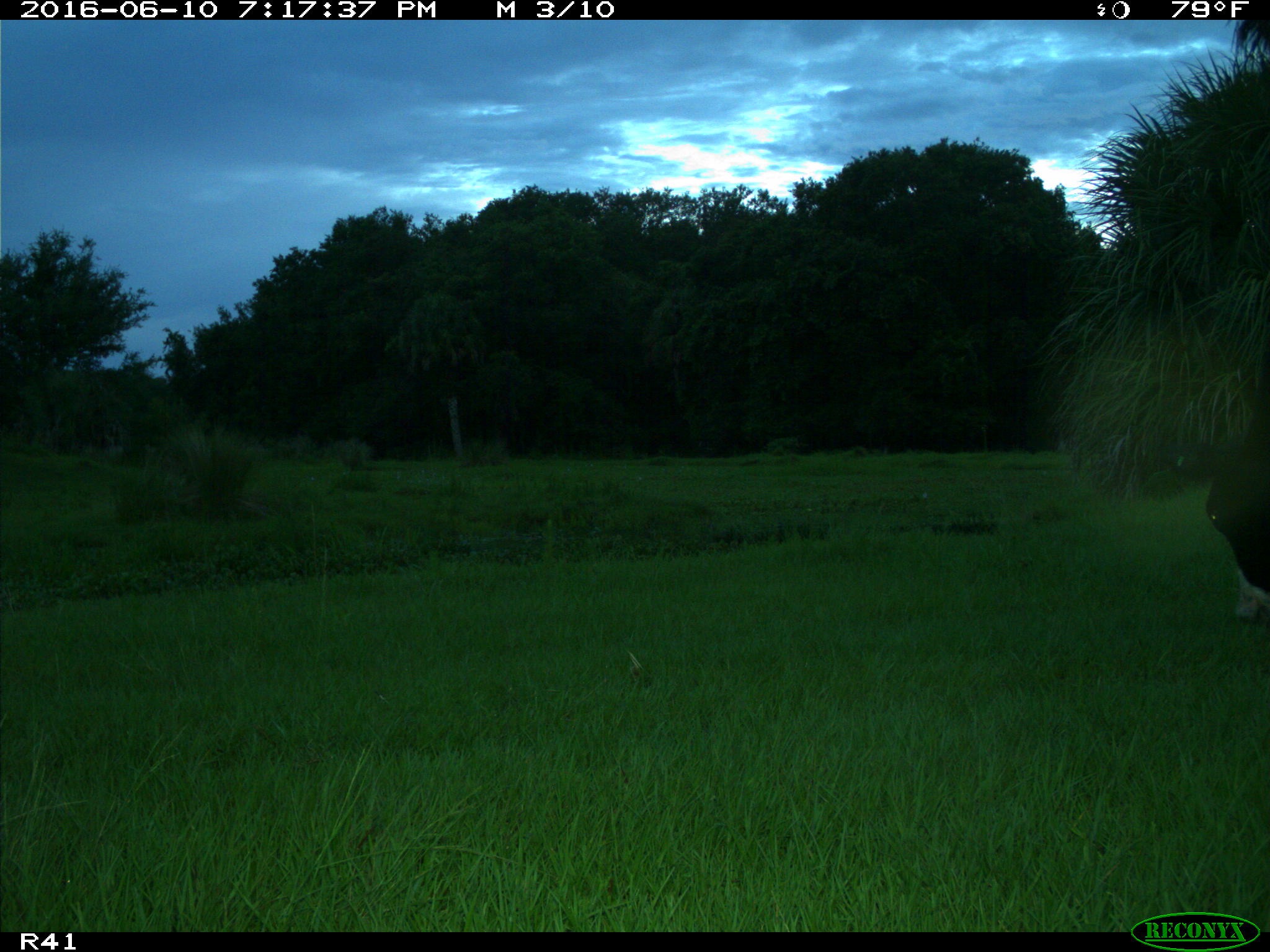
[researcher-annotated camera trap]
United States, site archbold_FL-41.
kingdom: Animalia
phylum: Chordata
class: Mammalia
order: Artiodactyla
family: Bovidae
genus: Bos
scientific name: Bos taurus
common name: domestic cow